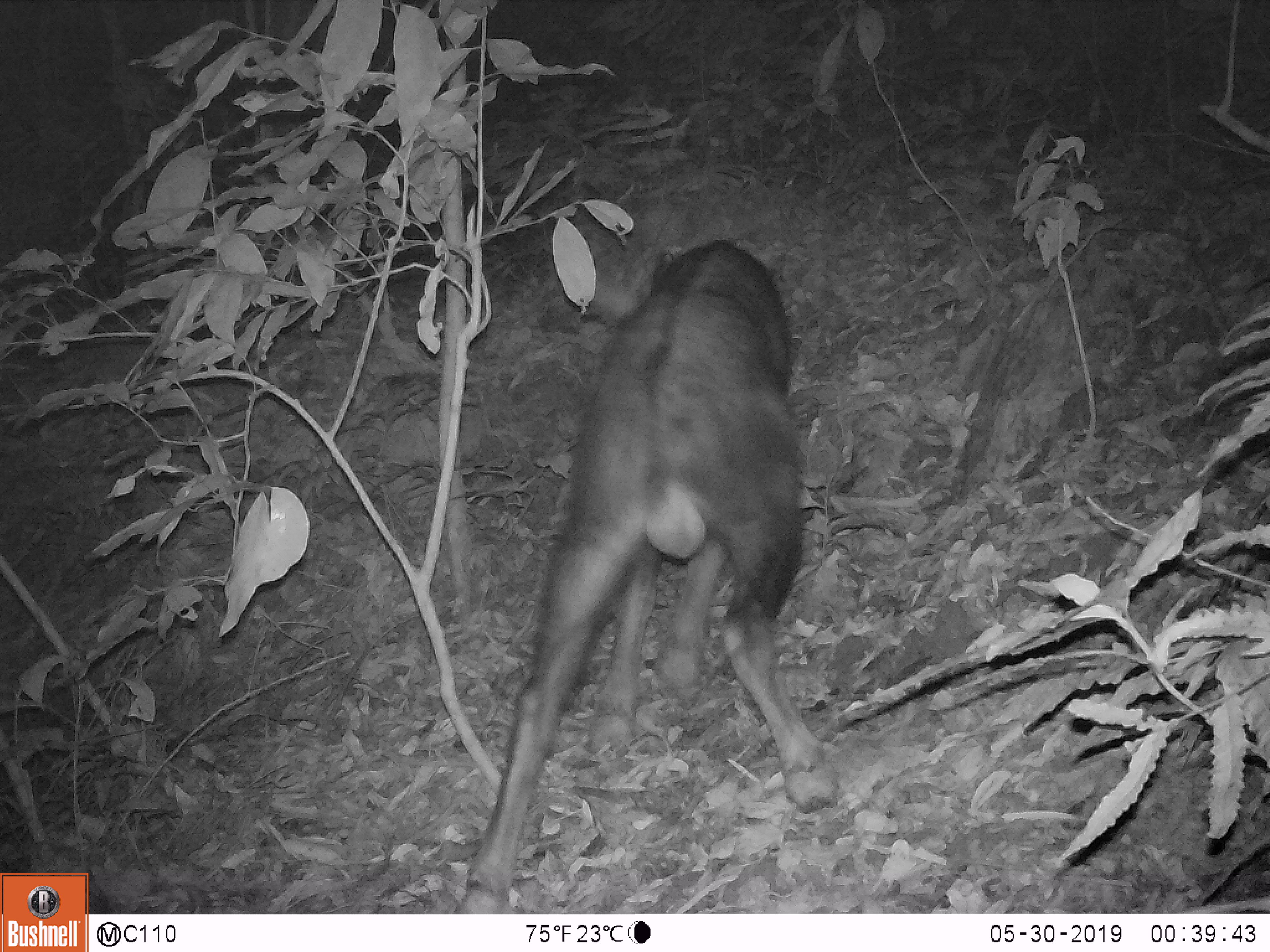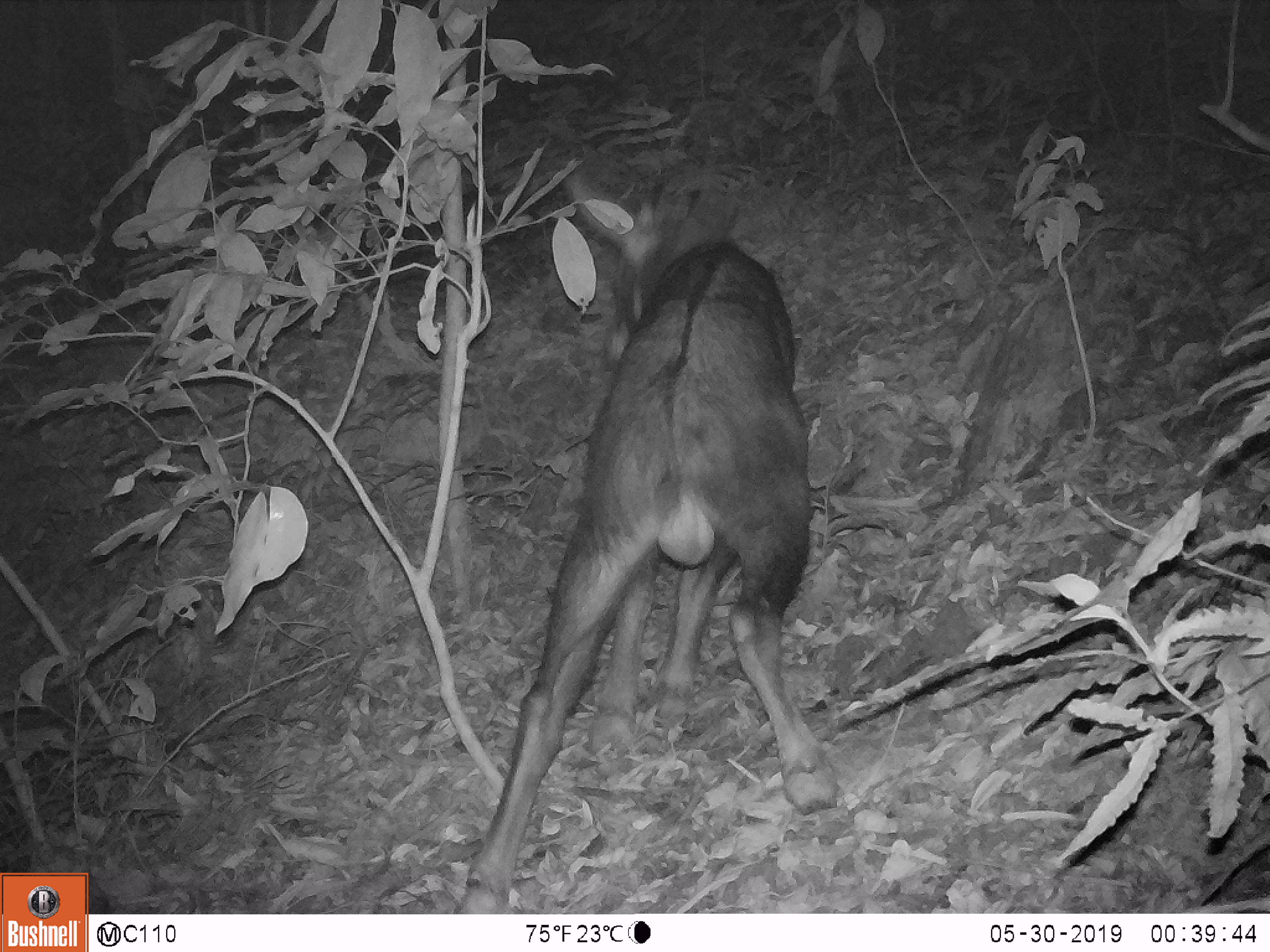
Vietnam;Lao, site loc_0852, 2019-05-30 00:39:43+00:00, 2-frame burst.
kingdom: Animalia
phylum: Chordata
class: Mammalia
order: Artiodactyla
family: Bovidae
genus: Capricornis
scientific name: Capricornis sumatraensis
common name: chinese serow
Chinese serow (Capricornis sumatraensis). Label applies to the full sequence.